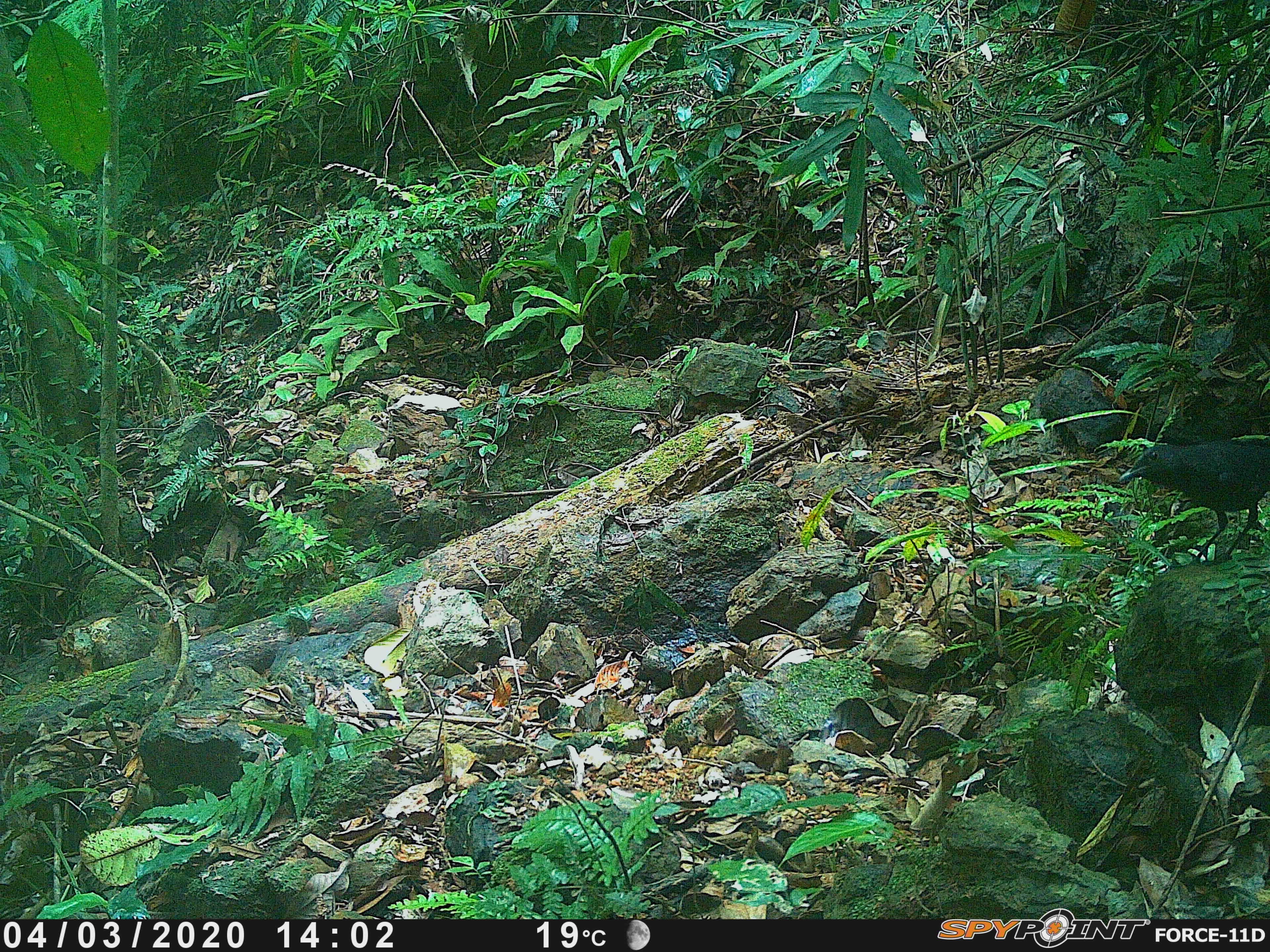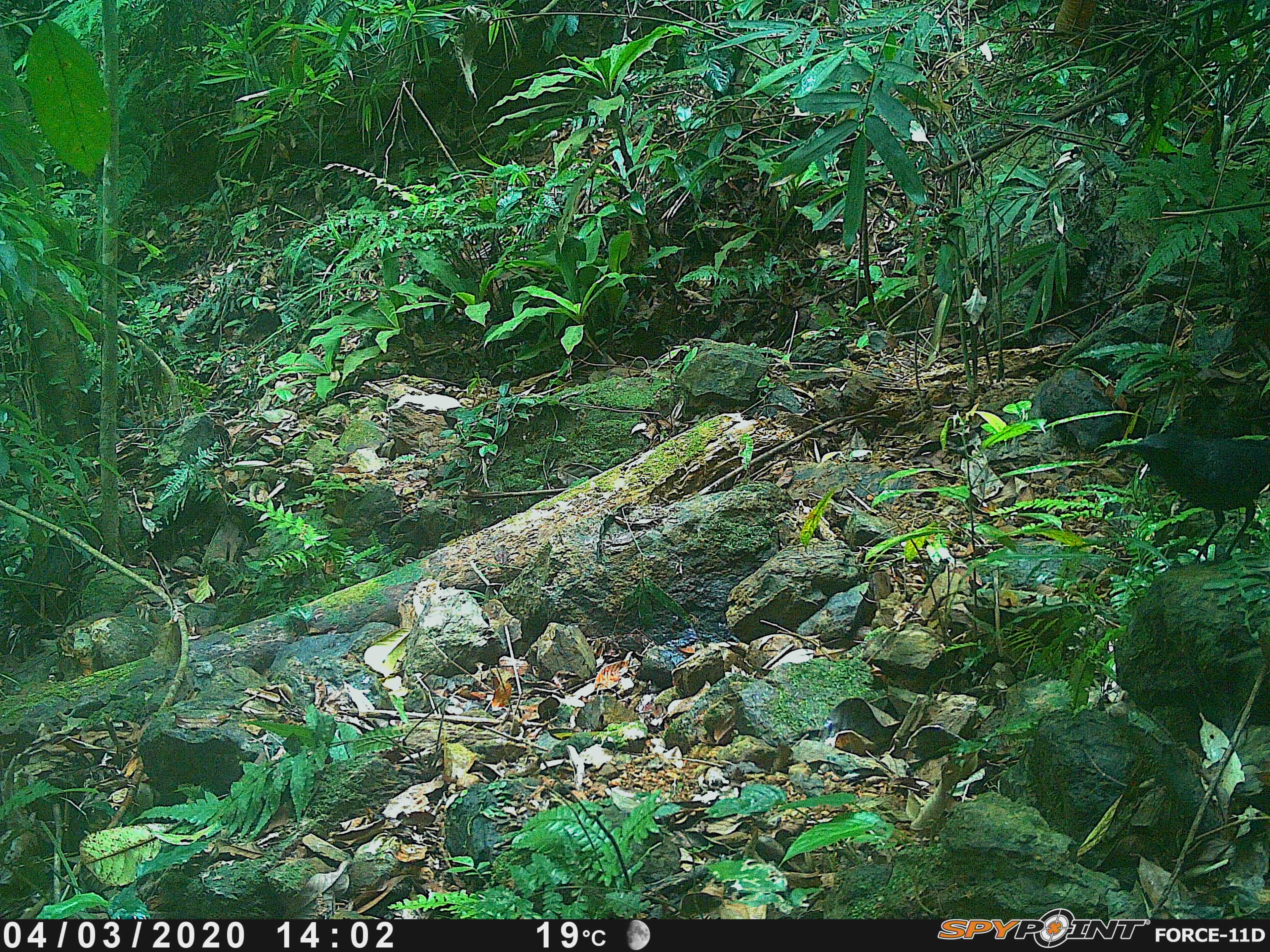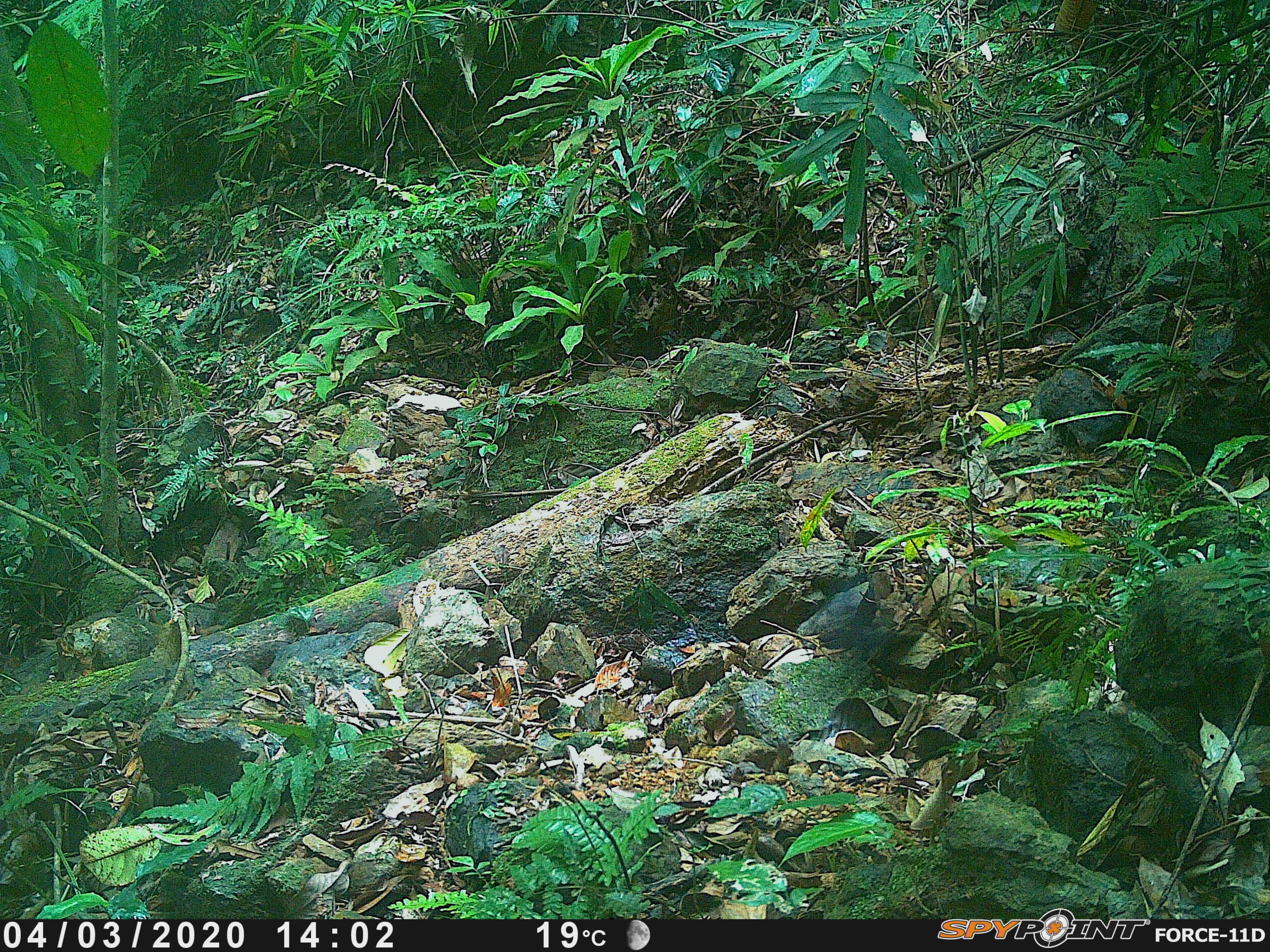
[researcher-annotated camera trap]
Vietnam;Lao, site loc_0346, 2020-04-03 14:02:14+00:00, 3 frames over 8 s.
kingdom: Animalia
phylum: Chordata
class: Aves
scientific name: Aves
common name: bird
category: unidentified bird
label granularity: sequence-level